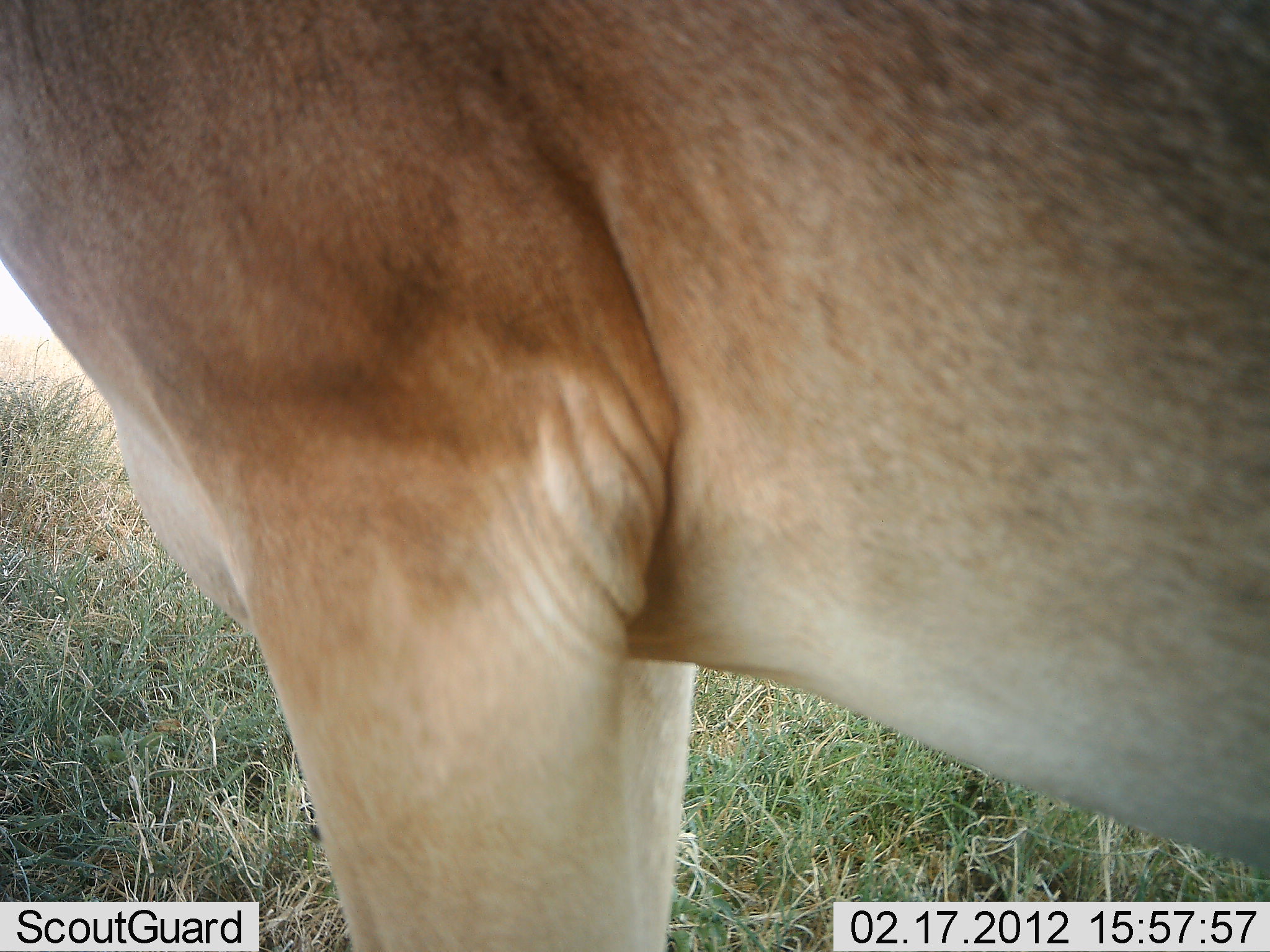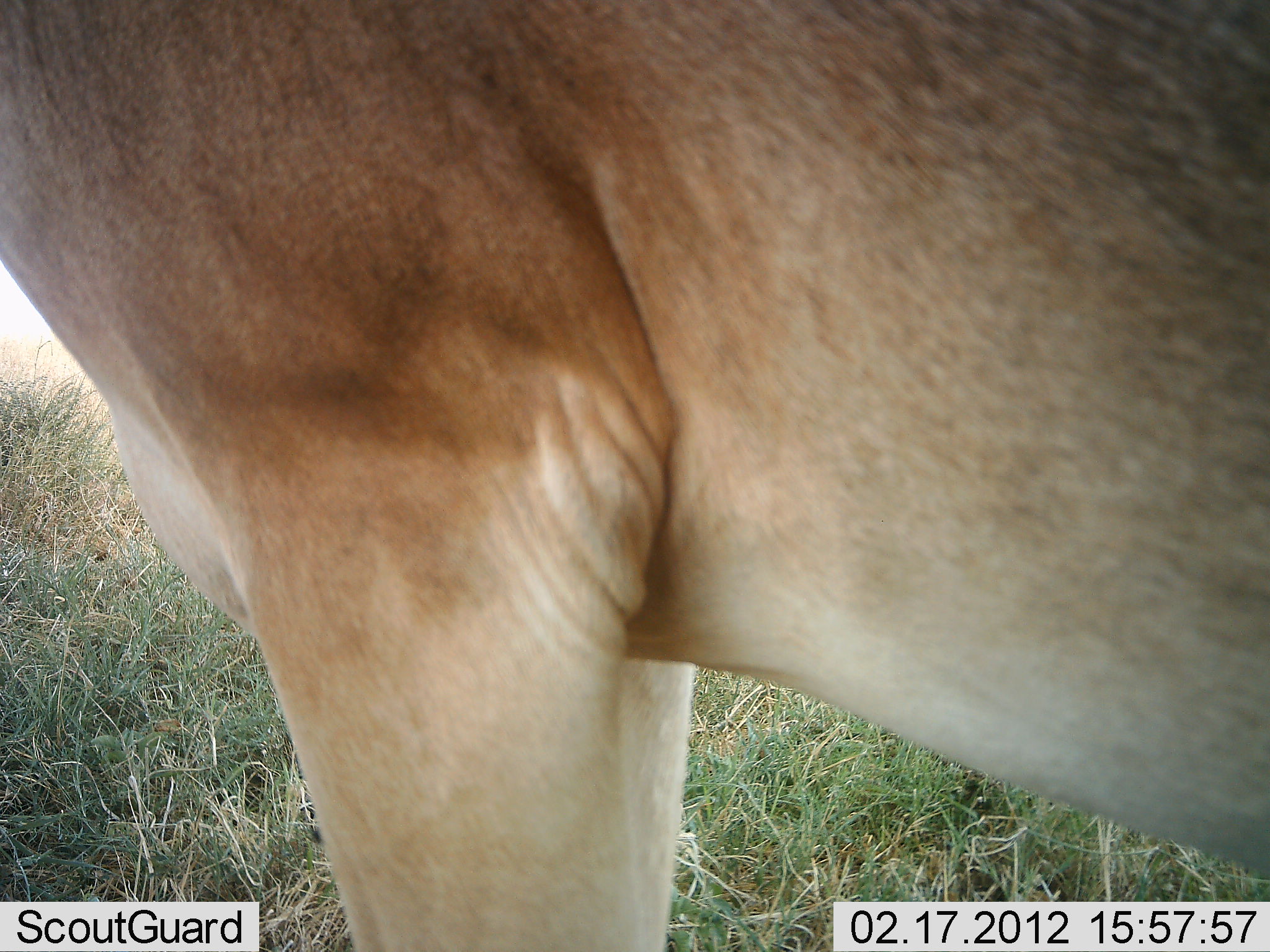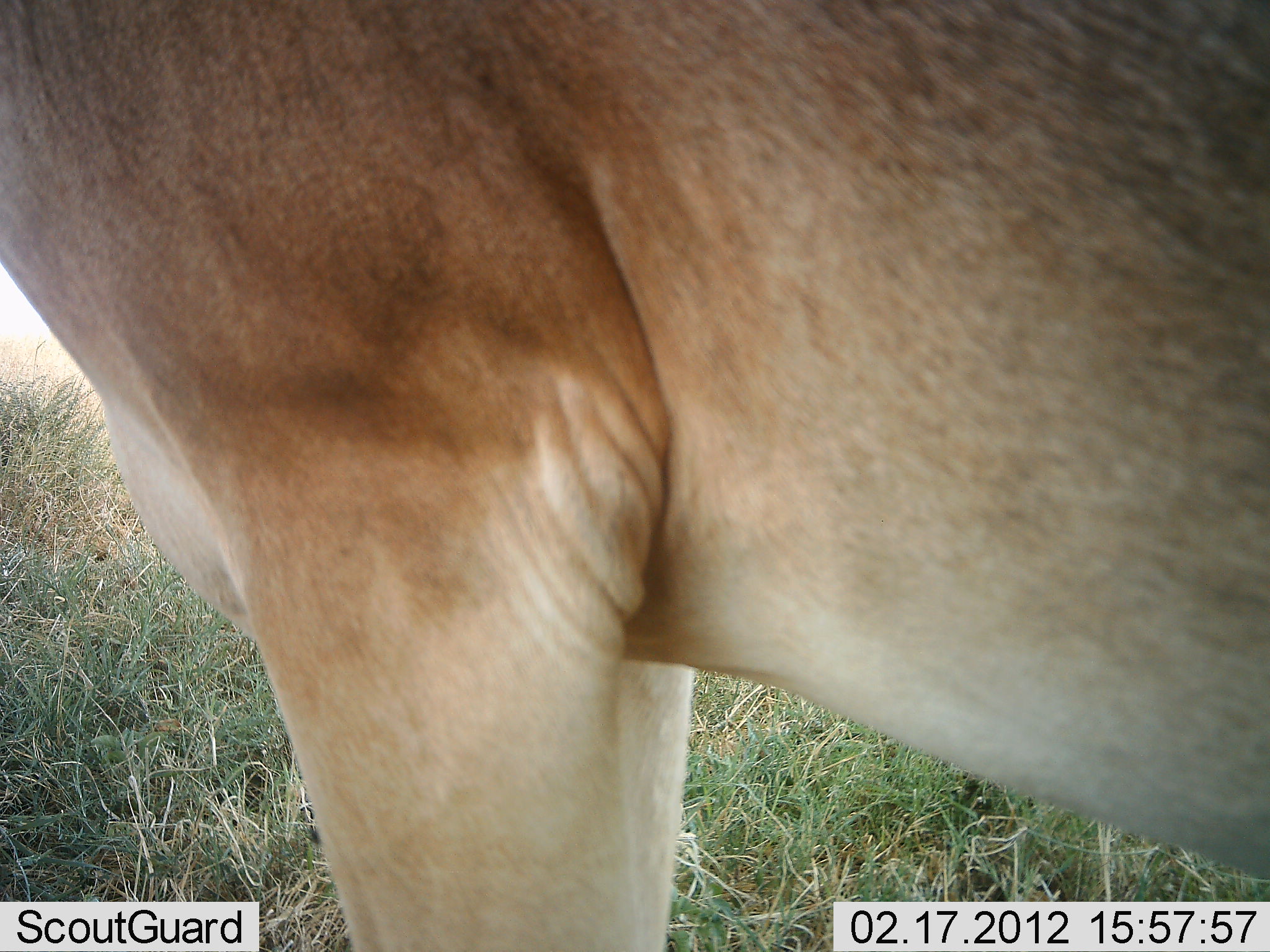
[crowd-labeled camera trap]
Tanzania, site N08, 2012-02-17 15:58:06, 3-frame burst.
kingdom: Animalia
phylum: Chordata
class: Mammalia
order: Artiodactyla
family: Bovidae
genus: Alcelaphus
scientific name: Alcelaphus buselaphus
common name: hartebeest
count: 1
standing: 100%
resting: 0%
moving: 0%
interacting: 0%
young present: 0%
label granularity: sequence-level